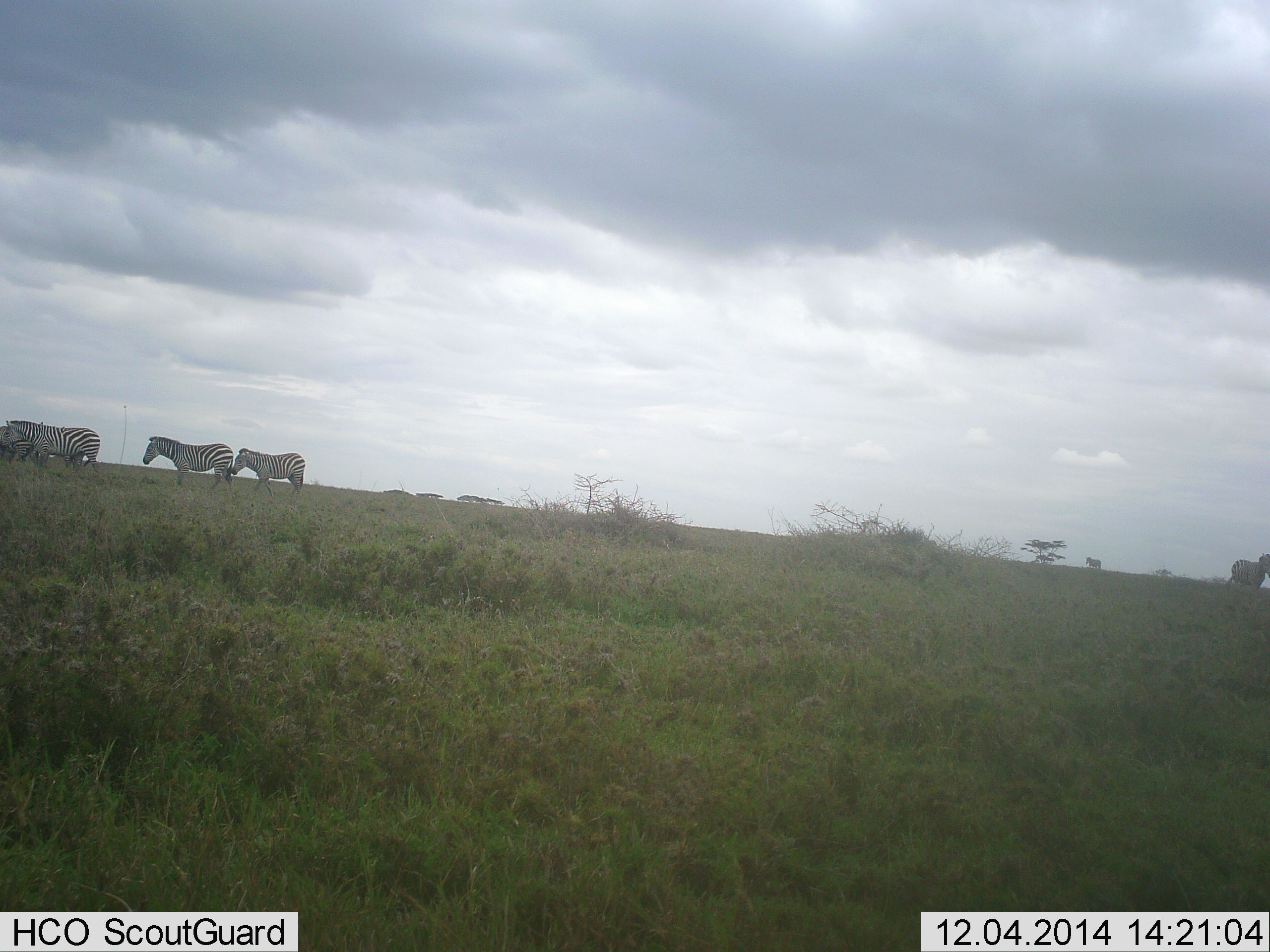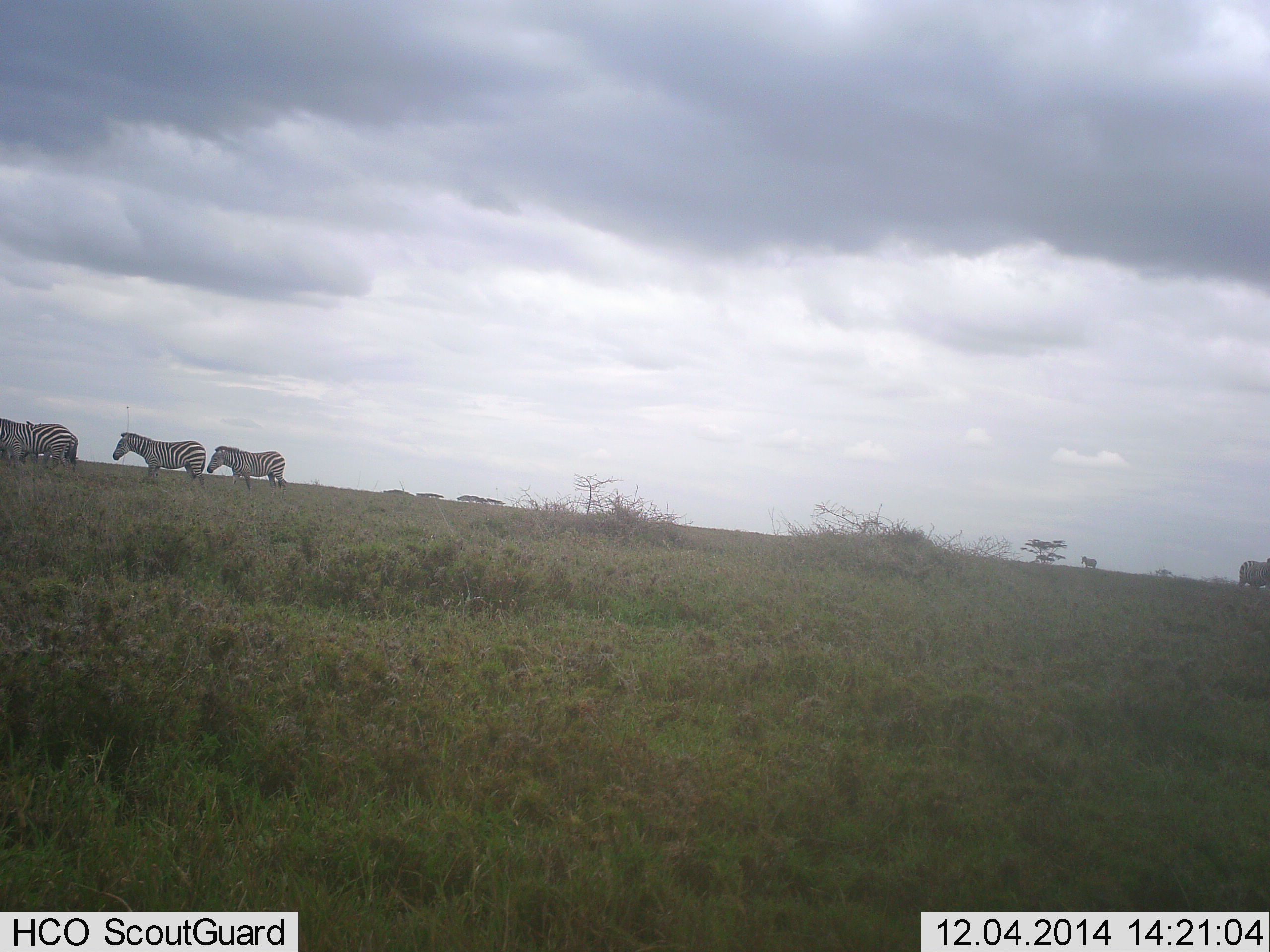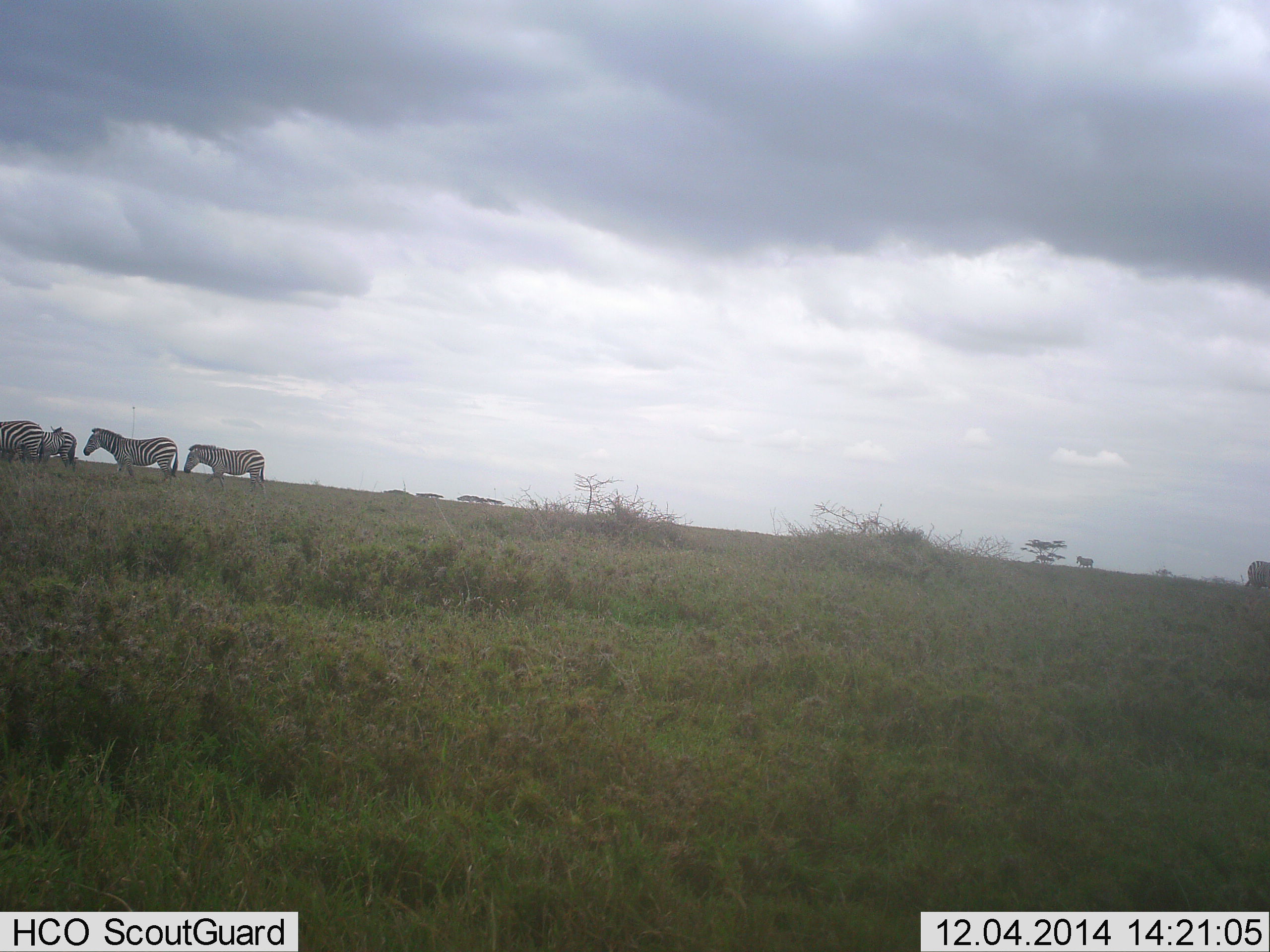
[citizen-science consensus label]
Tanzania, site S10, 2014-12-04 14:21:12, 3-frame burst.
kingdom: Animalia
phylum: Chordata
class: Mammalia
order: Perissodactyla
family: Equidae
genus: Equus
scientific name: Equus quagga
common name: plains zebra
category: zebra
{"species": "zebra (plains zebra) (Equus quagga)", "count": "4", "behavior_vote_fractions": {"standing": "30%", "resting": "0%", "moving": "90%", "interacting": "0%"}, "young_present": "0%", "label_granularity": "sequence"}